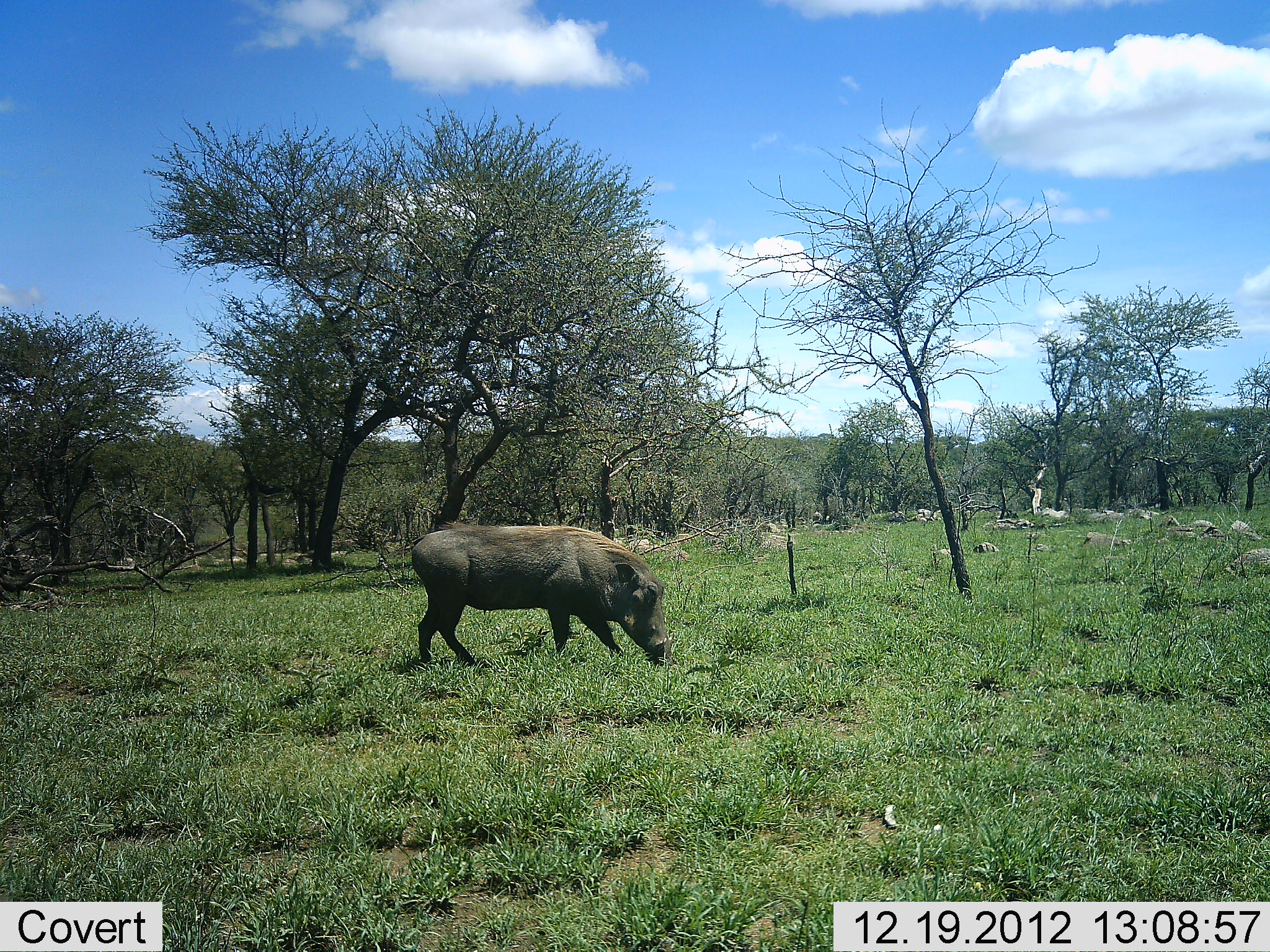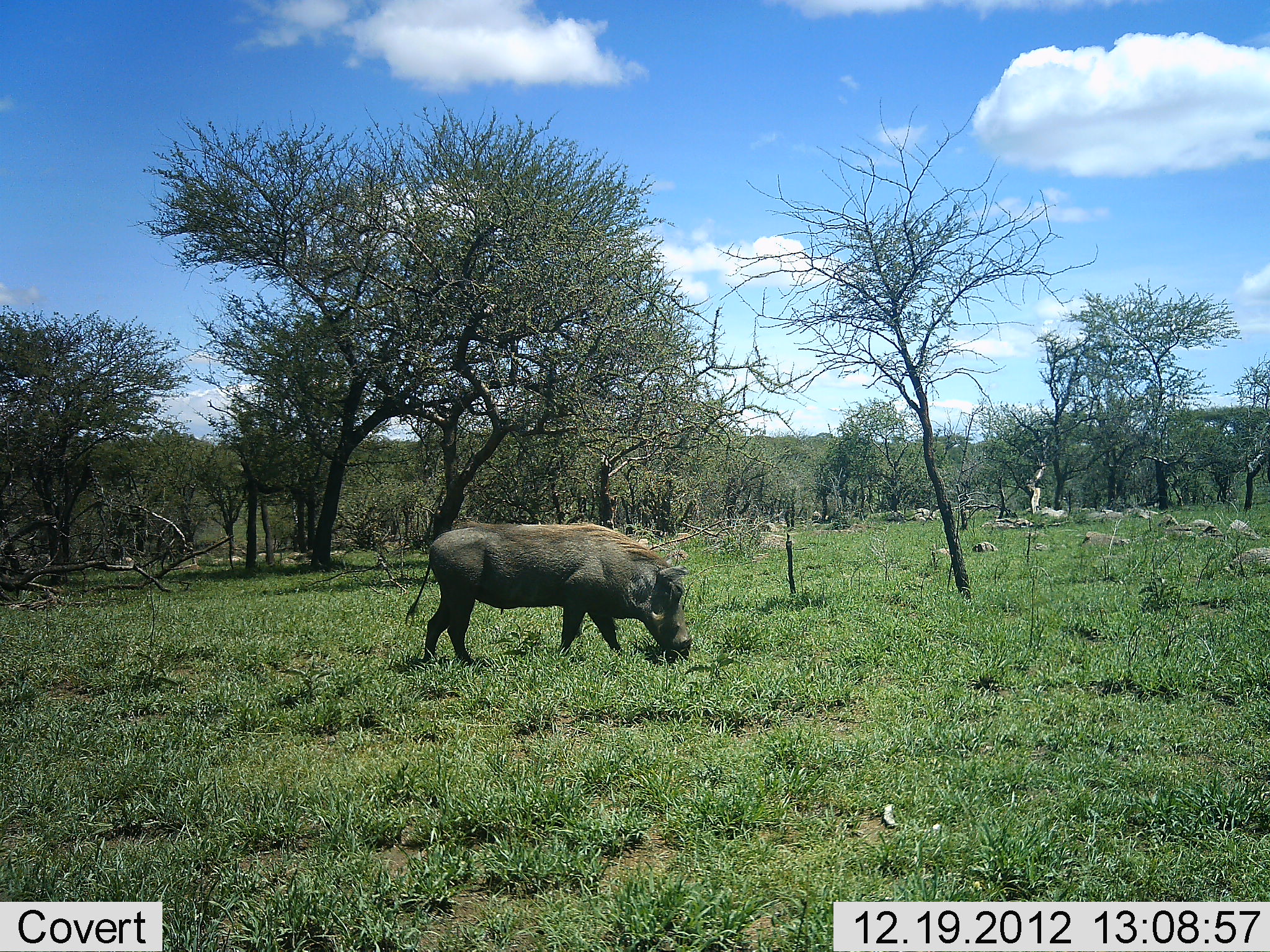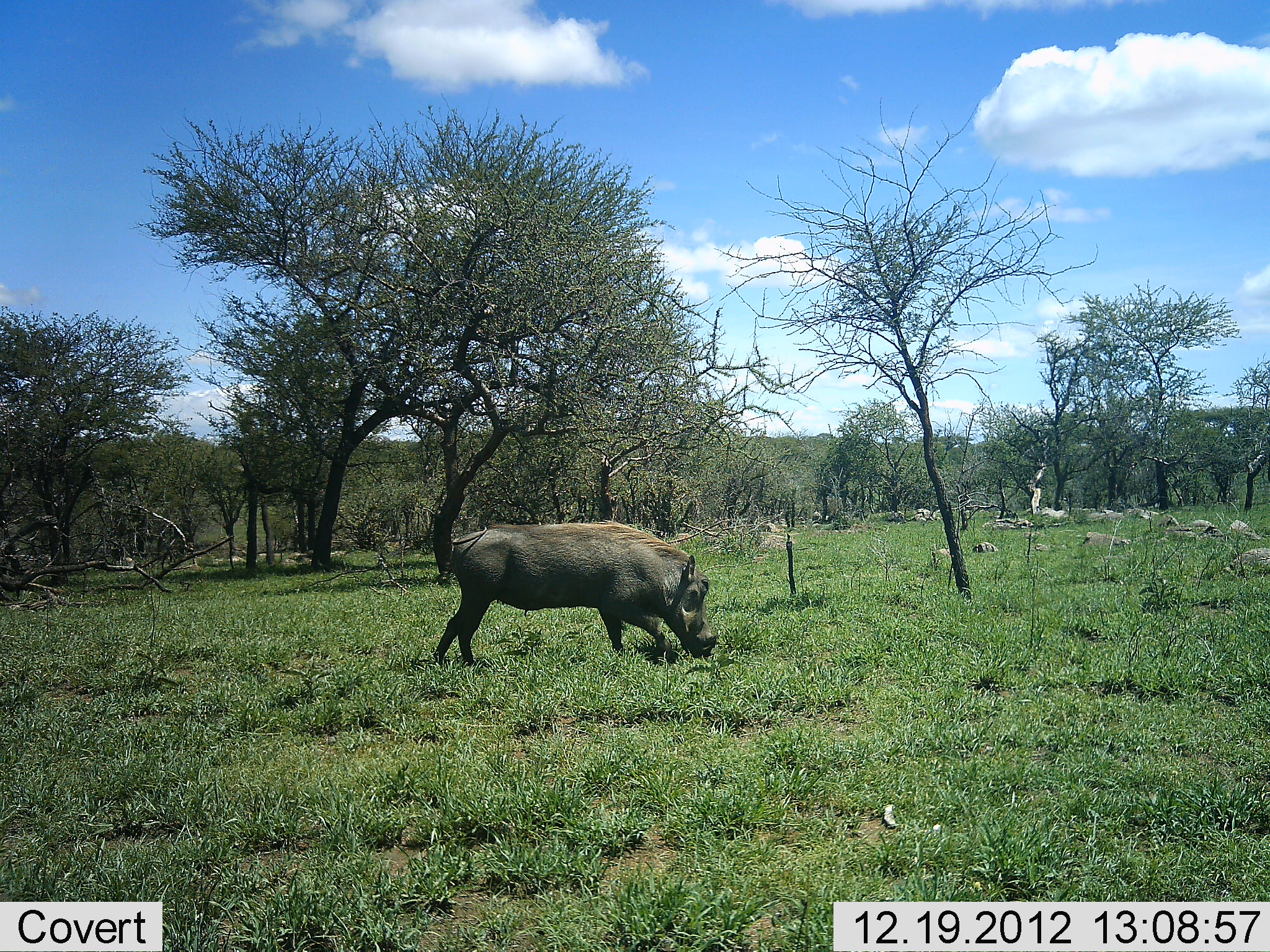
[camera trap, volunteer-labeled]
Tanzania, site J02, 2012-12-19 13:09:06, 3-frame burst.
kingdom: Animalia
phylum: Chordata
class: Mammalia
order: Artiodactyla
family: Suidae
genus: Phacochoerus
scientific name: Phacochoerus africanus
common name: warthog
Warthog (Phacochoerus africanus), count 1. Behavior (volunteer vote fractions): standing 31%, resting 0%, moving 46%, interacting 0%. Young present (vote fraction): 0%. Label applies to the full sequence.